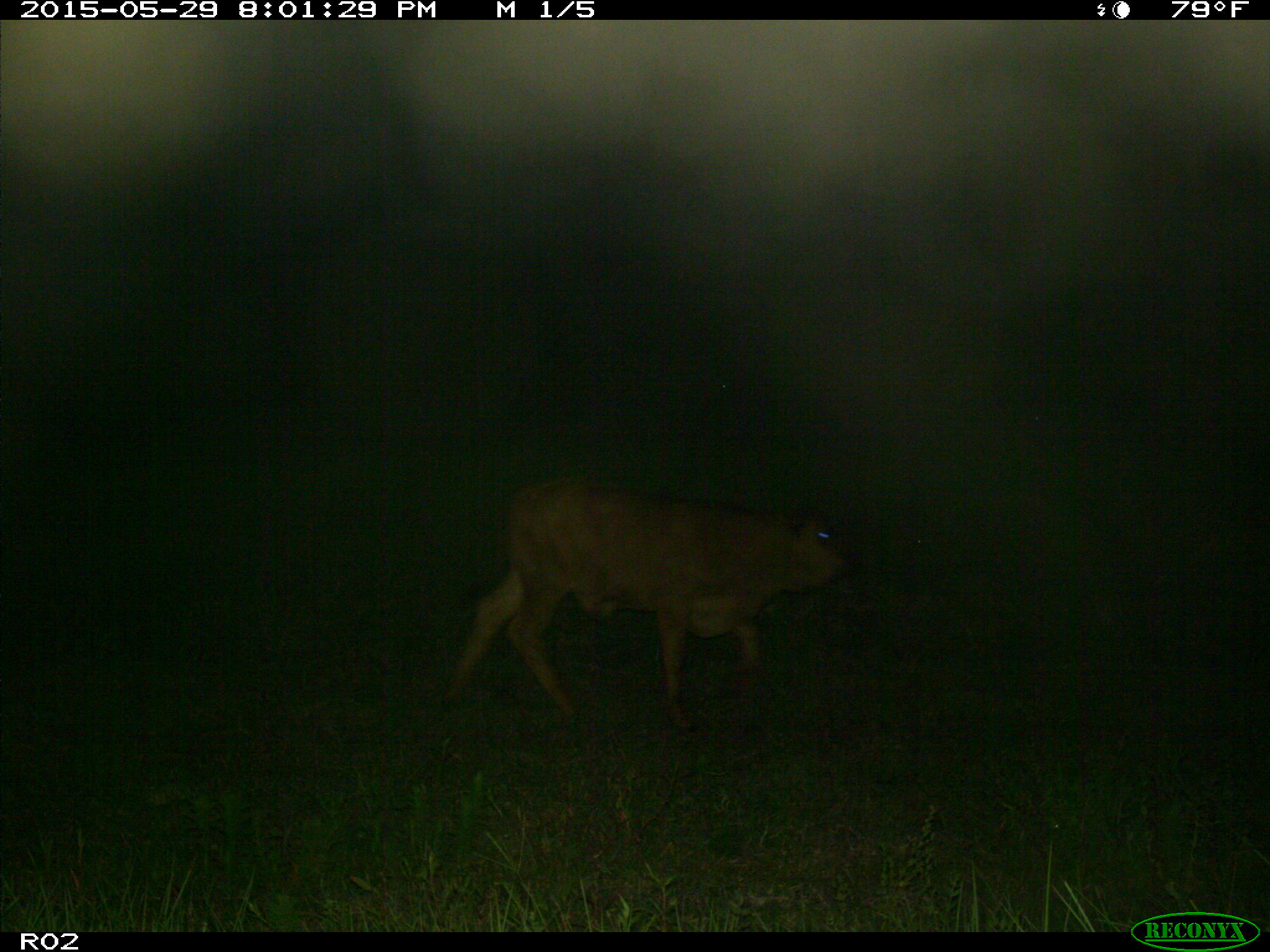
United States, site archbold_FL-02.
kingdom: Animalia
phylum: Chordata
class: Mammalia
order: Artiodactyla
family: Bovidae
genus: Bos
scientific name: Bos taurus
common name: domestic cow